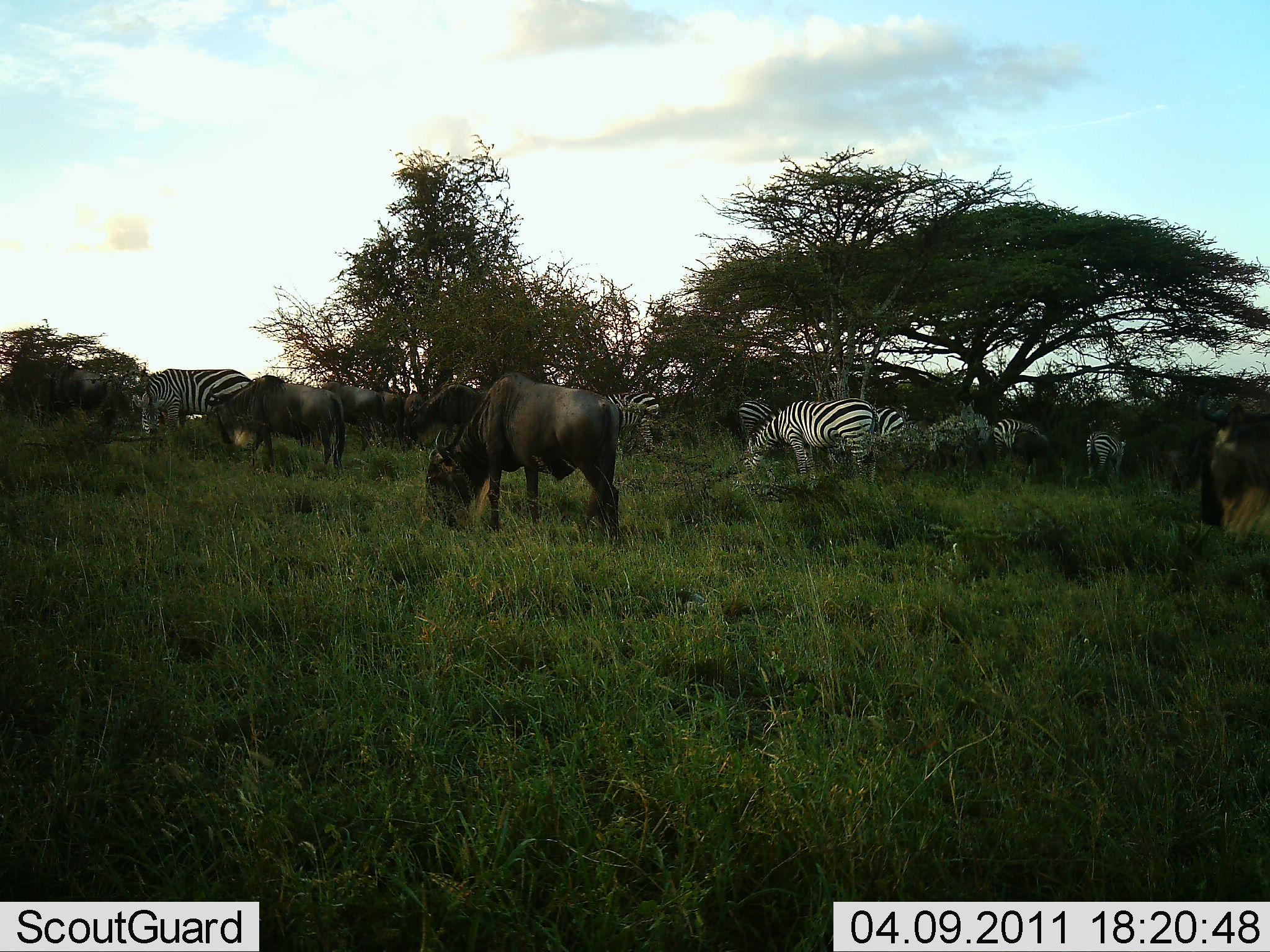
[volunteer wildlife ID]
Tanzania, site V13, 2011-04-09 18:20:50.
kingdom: Animalia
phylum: Chordata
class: Mammalia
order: Artiodactyla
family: Bovidae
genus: Connochaetes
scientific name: Connochaetes taurinus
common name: blue wildebeest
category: wildebeest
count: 5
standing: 9%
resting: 0%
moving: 0%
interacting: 0%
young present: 0%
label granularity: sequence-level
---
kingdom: Animalia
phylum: Chordata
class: Mammalia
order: Perissodactyla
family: Equidae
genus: Equus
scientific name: Equus quagga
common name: plains zebra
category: zebra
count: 7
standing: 18%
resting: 0%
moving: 0%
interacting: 0%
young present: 0%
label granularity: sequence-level